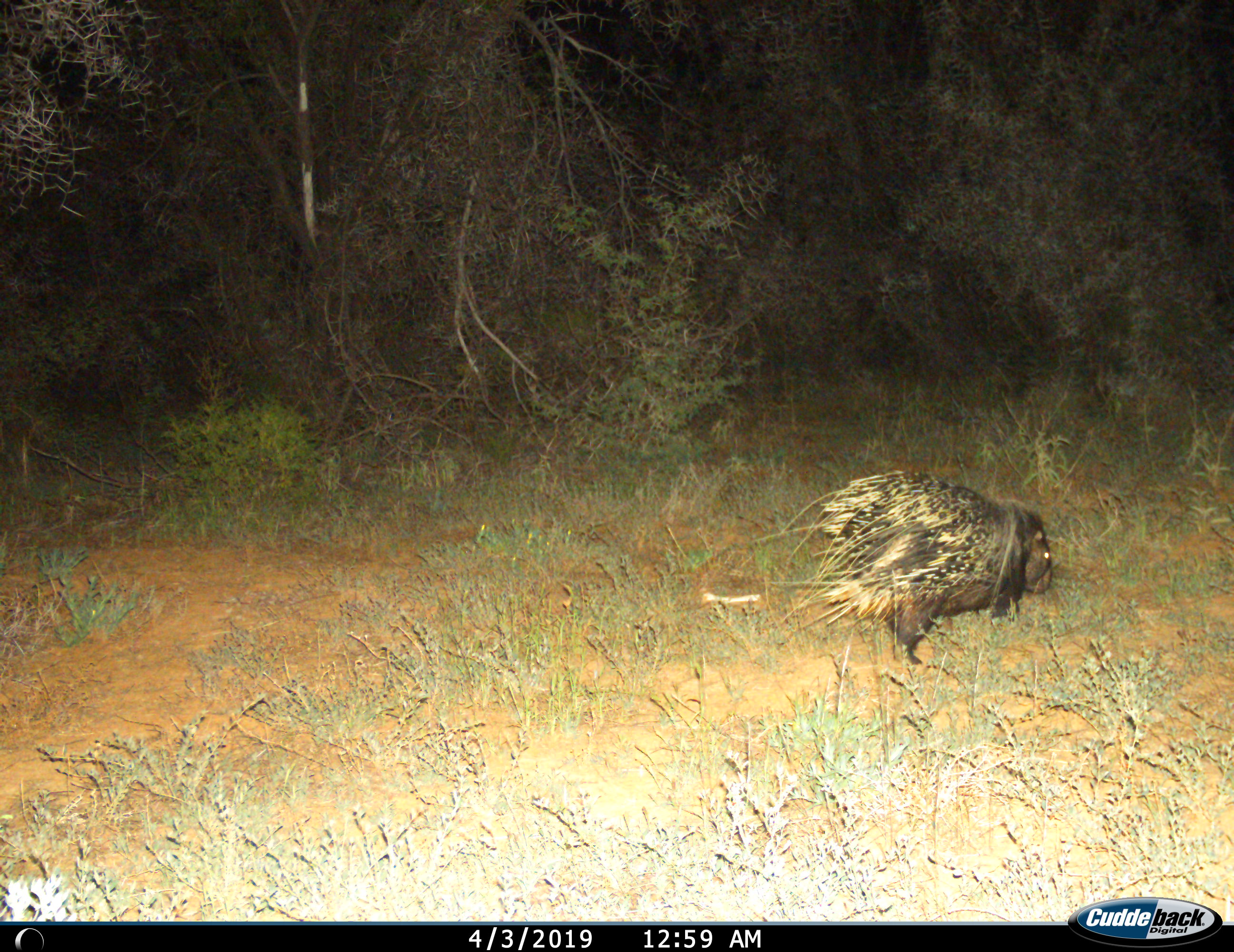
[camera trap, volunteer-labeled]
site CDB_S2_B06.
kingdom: Animalia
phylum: Chordata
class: Mammalia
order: Rodentia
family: Hystricidae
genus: Hystrix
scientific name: Hystrix cristata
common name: crested porcupine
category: porcupine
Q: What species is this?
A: Porcupine (crested porcupine) (Hystrix cristata).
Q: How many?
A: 1.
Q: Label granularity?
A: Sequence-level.